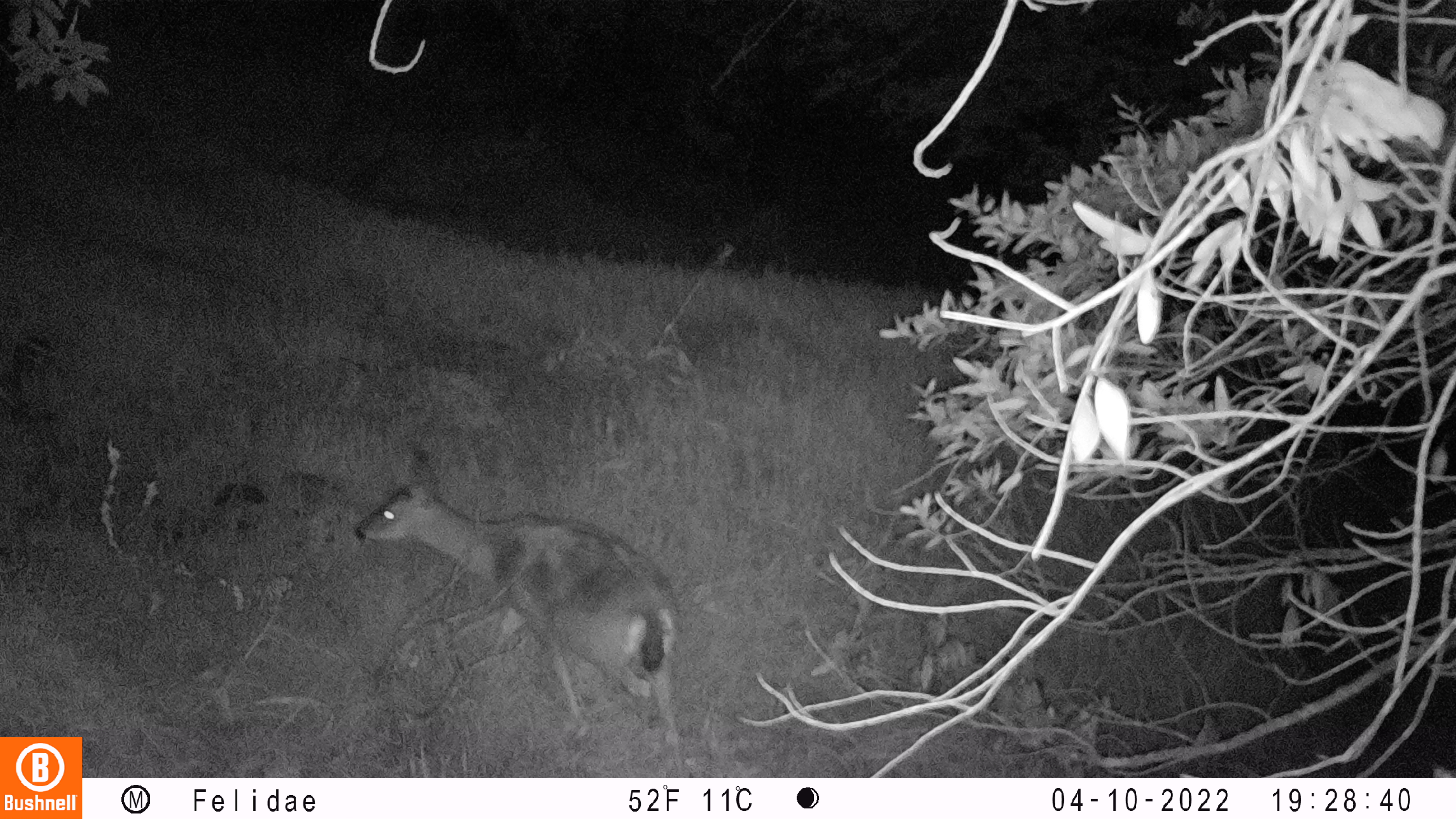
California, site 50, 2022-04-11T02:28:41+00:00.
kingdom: Animalia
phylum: Chordata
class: Mammalia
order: Artiodactyla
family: Cervidae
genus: Odocoileus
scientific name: Odocoileus hemionus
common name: mule deer